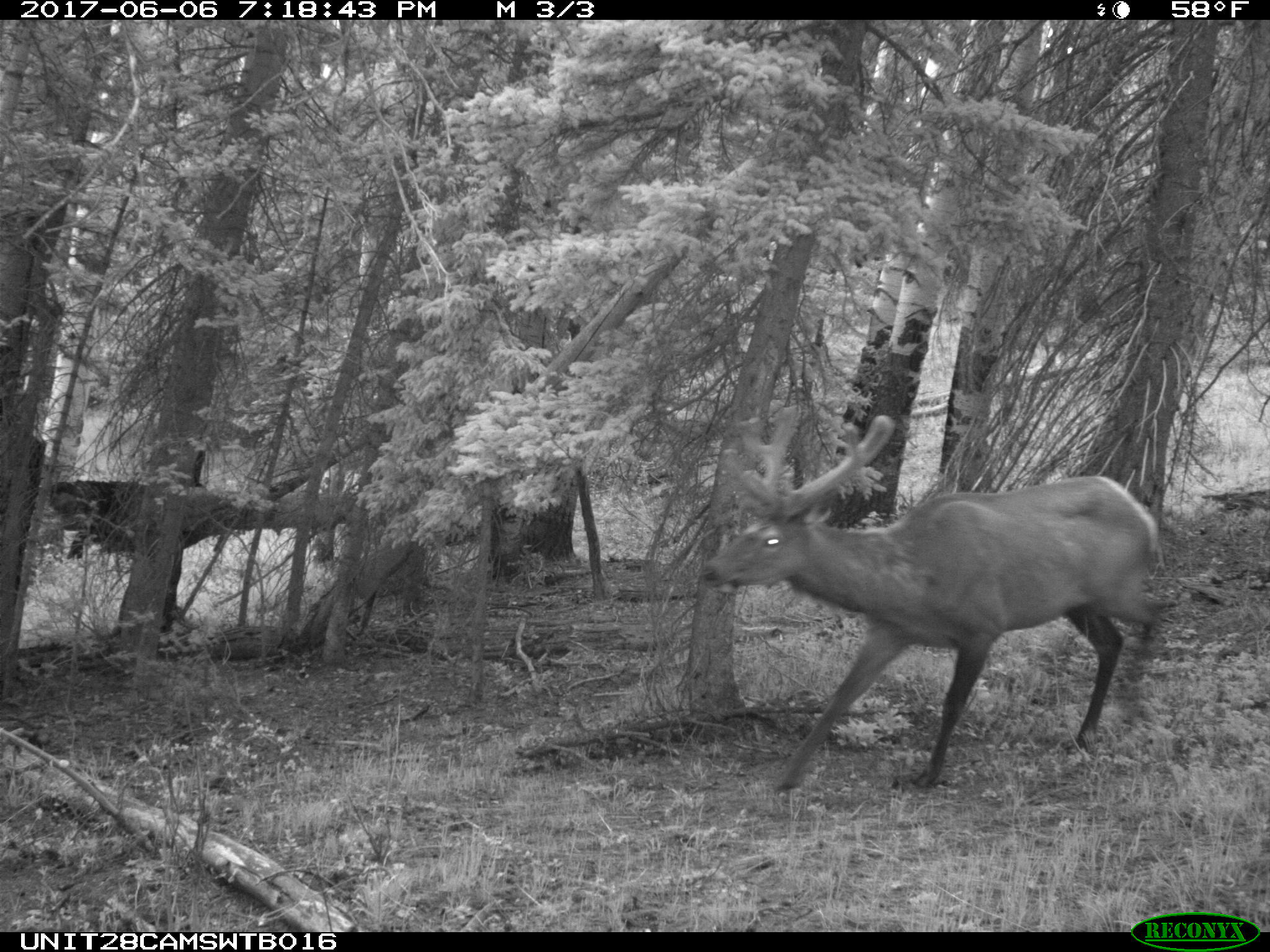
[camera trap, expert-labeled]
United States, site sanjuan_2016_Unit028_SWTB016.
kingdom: Animalia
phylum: Chordata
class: Mammalia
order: Artiodactyla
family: Cervidae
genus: Cervus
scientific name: Cervus elaphus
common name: red deer